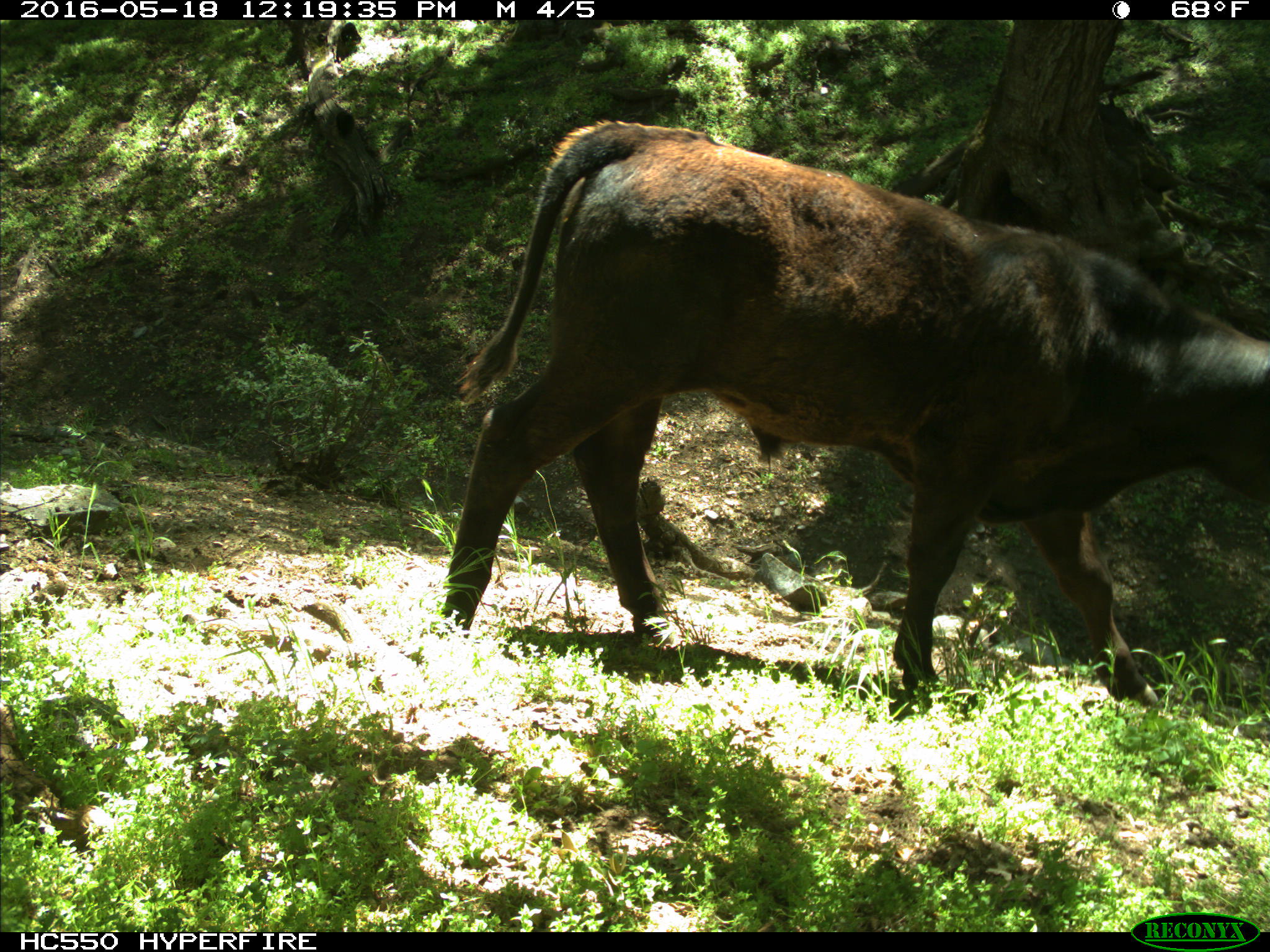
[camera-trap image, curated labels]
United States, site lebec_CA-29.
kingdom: Animalia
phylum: Chordata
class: Mammalia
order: Artiodactyla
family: Bovidae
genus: Bos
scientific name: Bos taurus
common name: domestic cow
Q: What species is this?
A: Bos taurus (domestic cow).